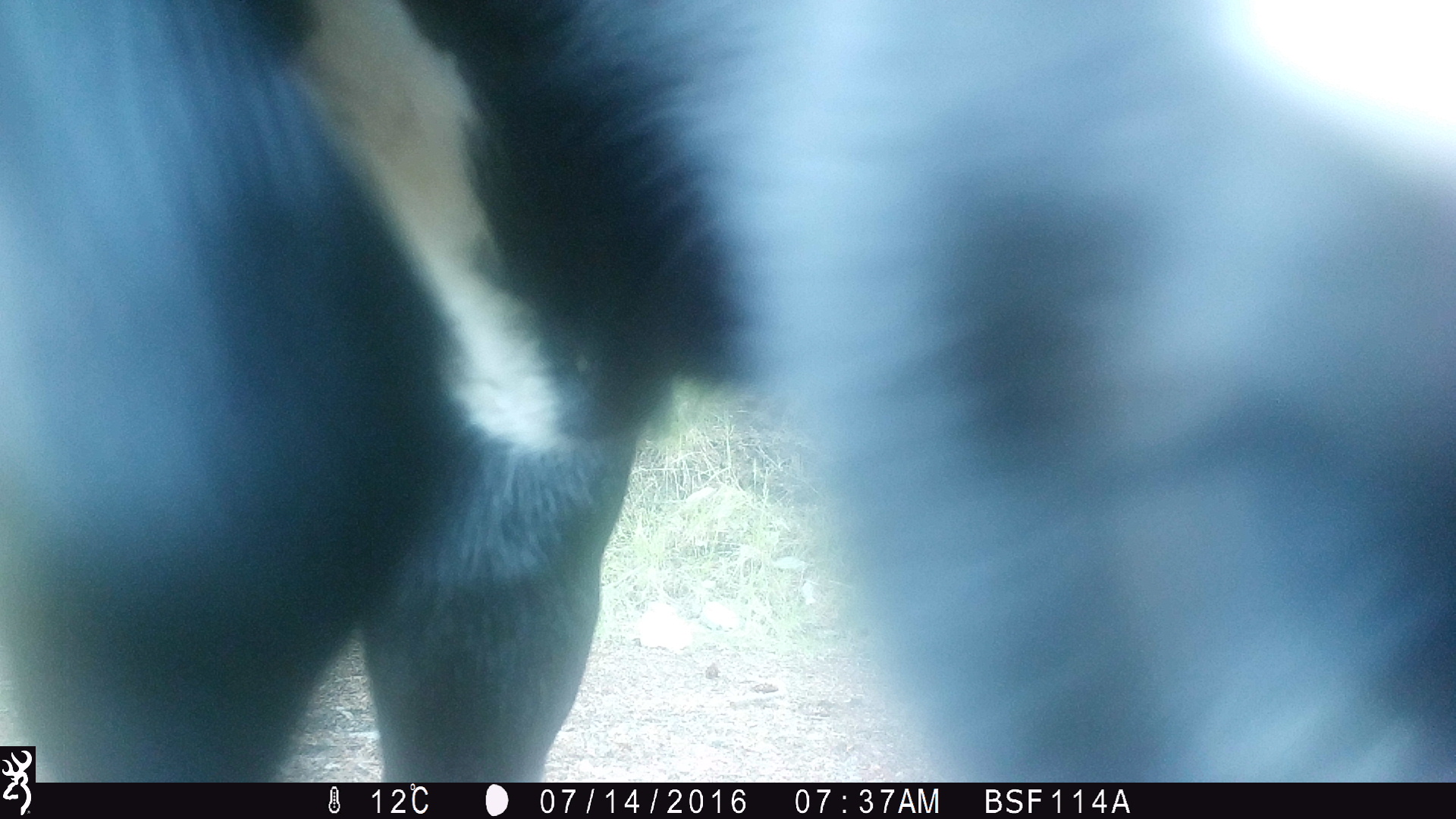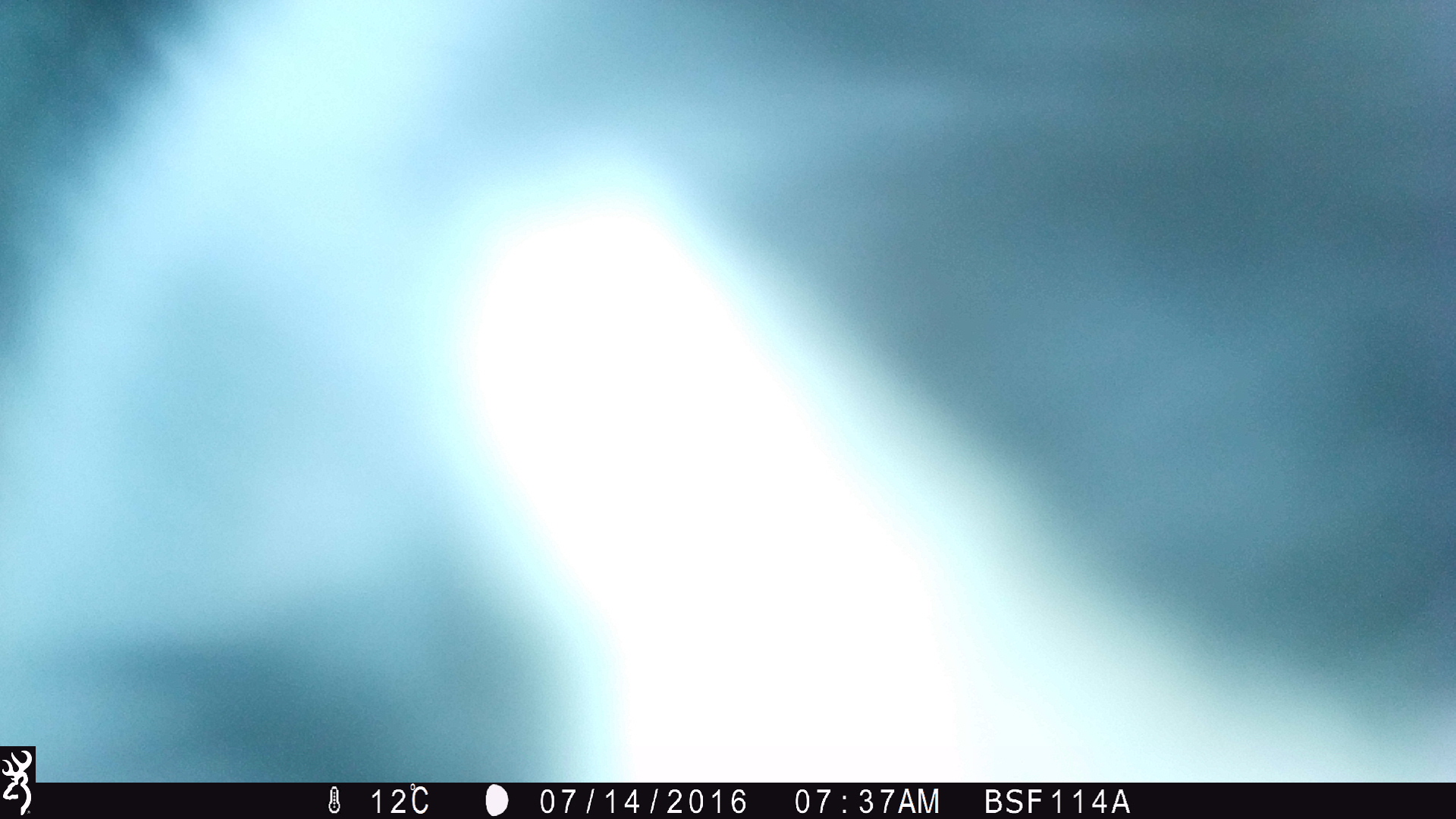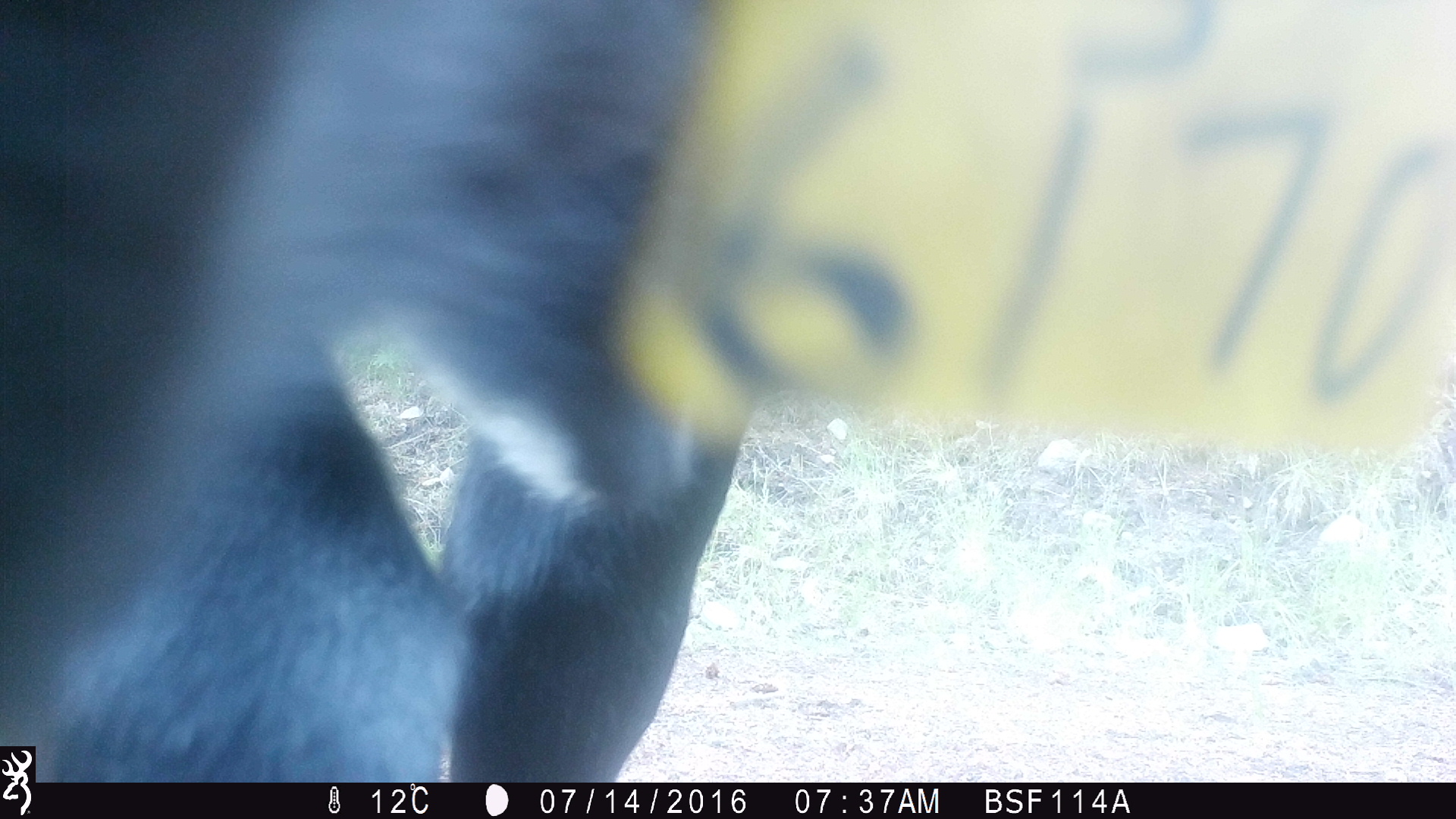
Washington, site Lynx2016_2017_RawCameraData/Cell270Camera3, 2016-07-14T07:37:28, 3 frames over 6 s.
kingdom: Animalia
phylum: Chordata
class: Mammalia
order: Artiodactyla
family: Bovidae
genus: Bos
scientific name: Bos taurus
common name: domestic cattle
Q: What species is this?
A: Domestic cattle (Bos taurus).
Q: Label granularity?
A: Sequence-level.